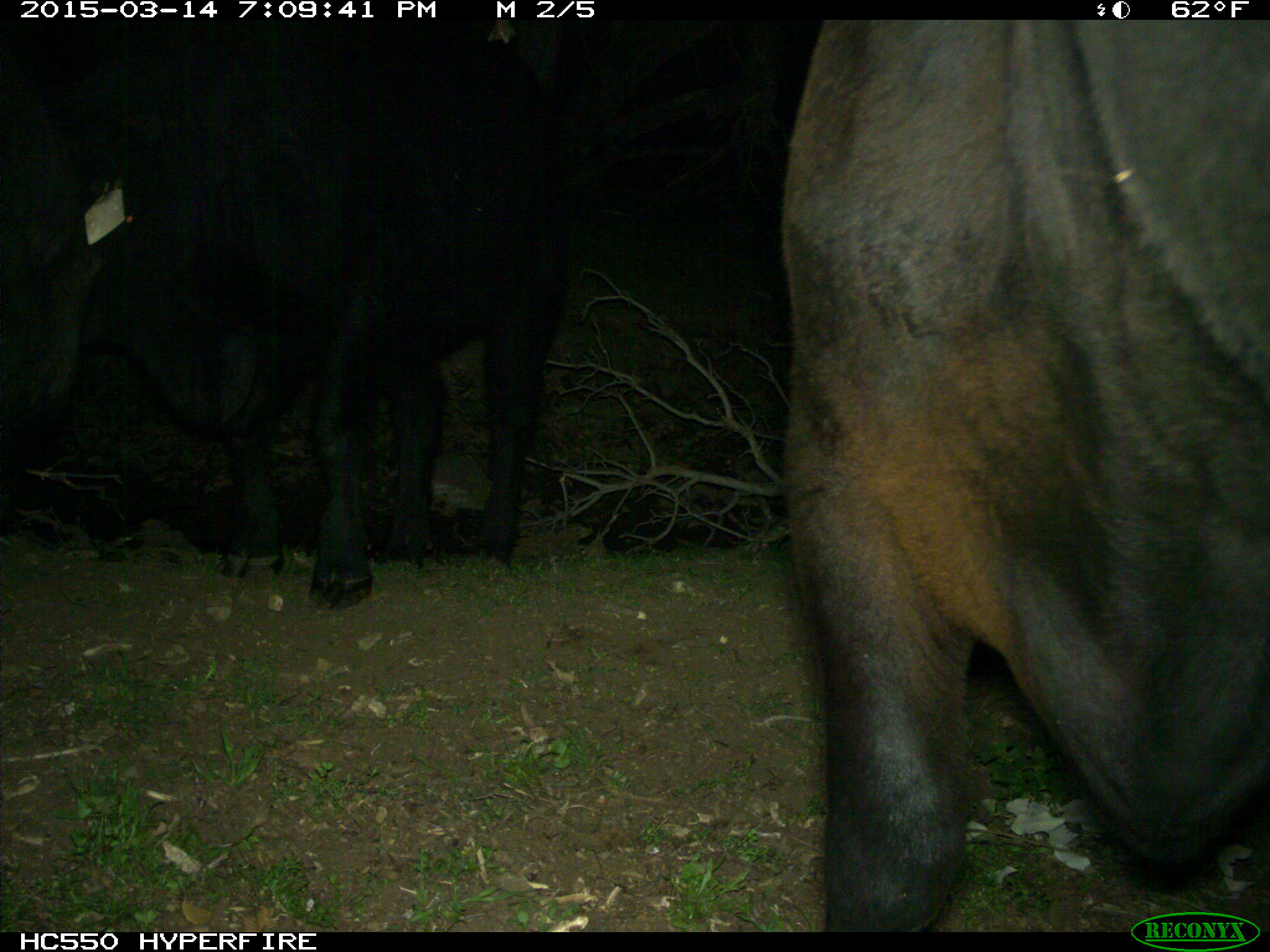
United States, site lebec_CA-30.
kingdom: Animalia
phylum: Chordata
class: Mammalia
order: Artiodactyla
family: Bovidae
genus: Bos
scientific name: Bos taurus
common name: domestic cow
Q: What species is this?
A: Bos taurus (domestic cow).